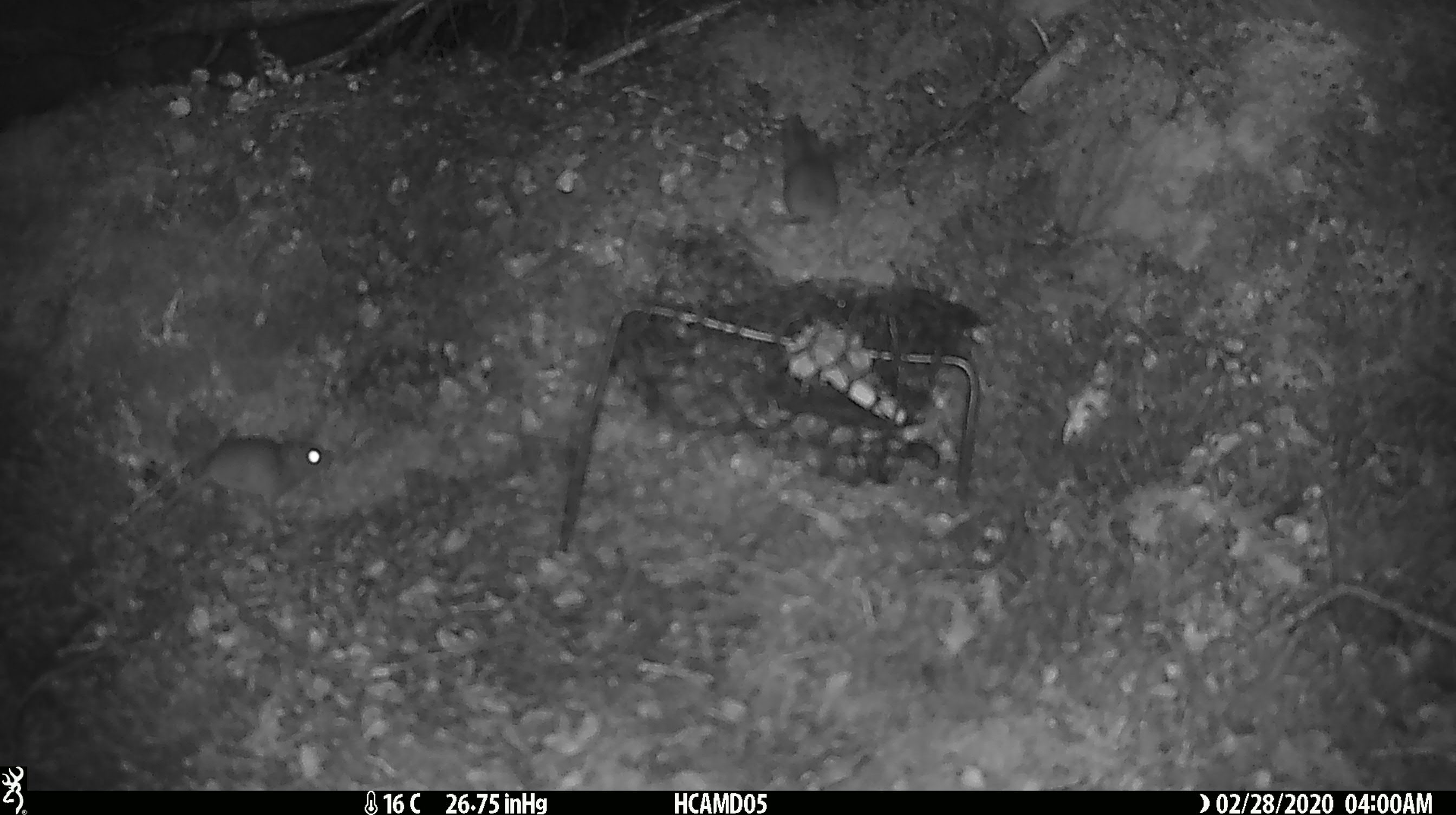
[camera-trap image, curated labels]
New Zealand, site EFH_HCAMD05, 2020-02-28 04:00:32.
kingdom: Animalia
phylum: Chordata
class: Mammalia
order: Rodentia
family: Muridae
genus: Mus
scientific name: Mus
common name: mouse